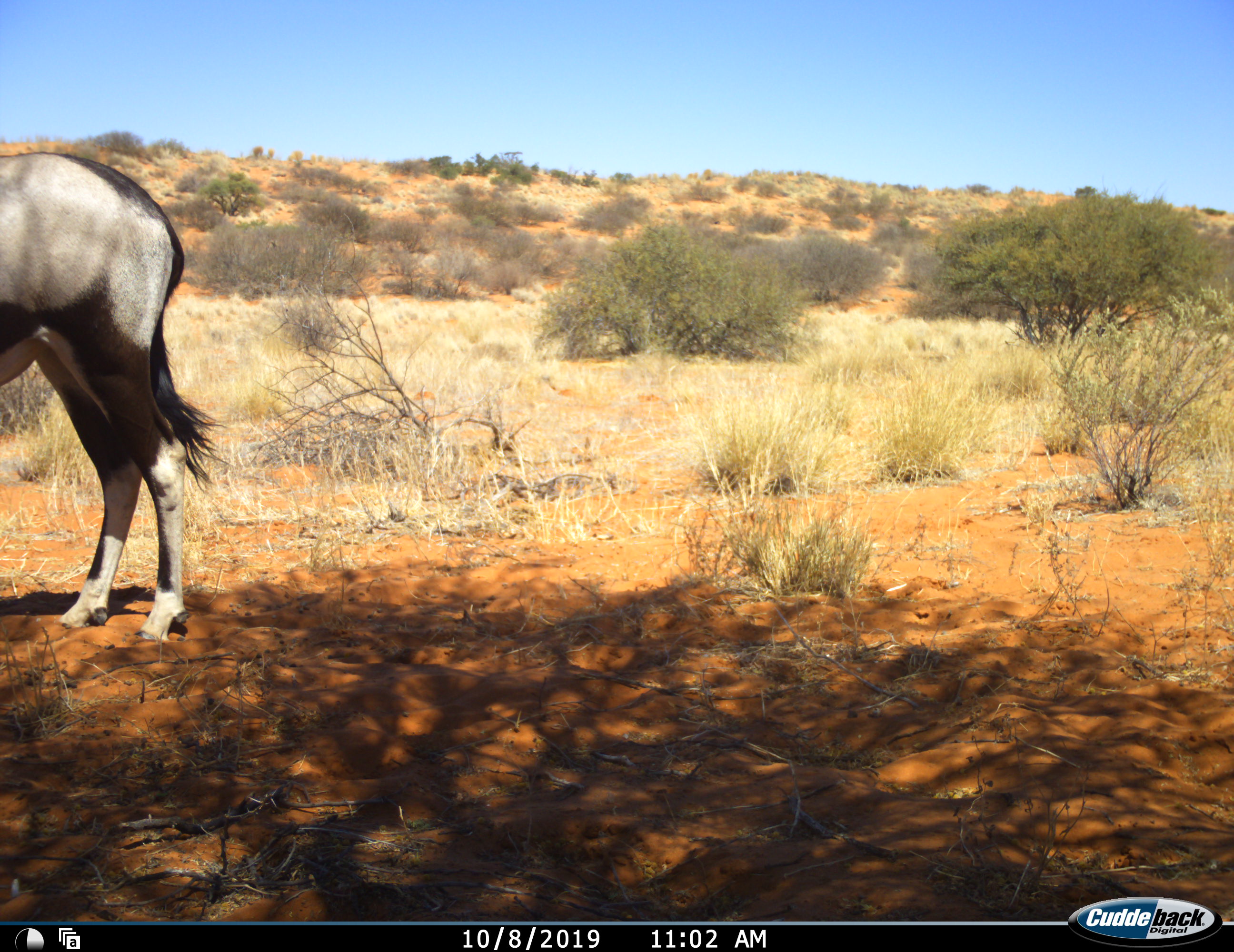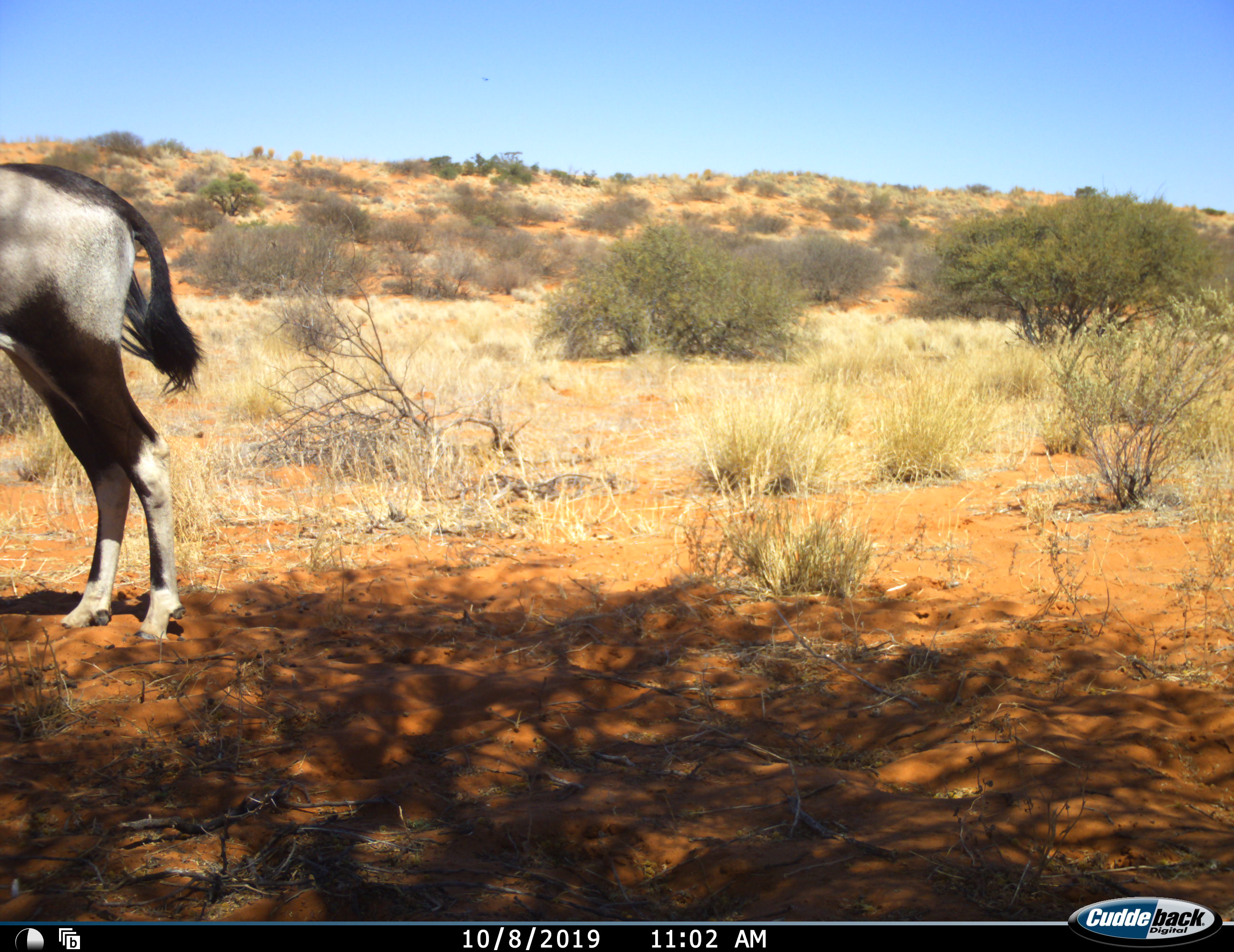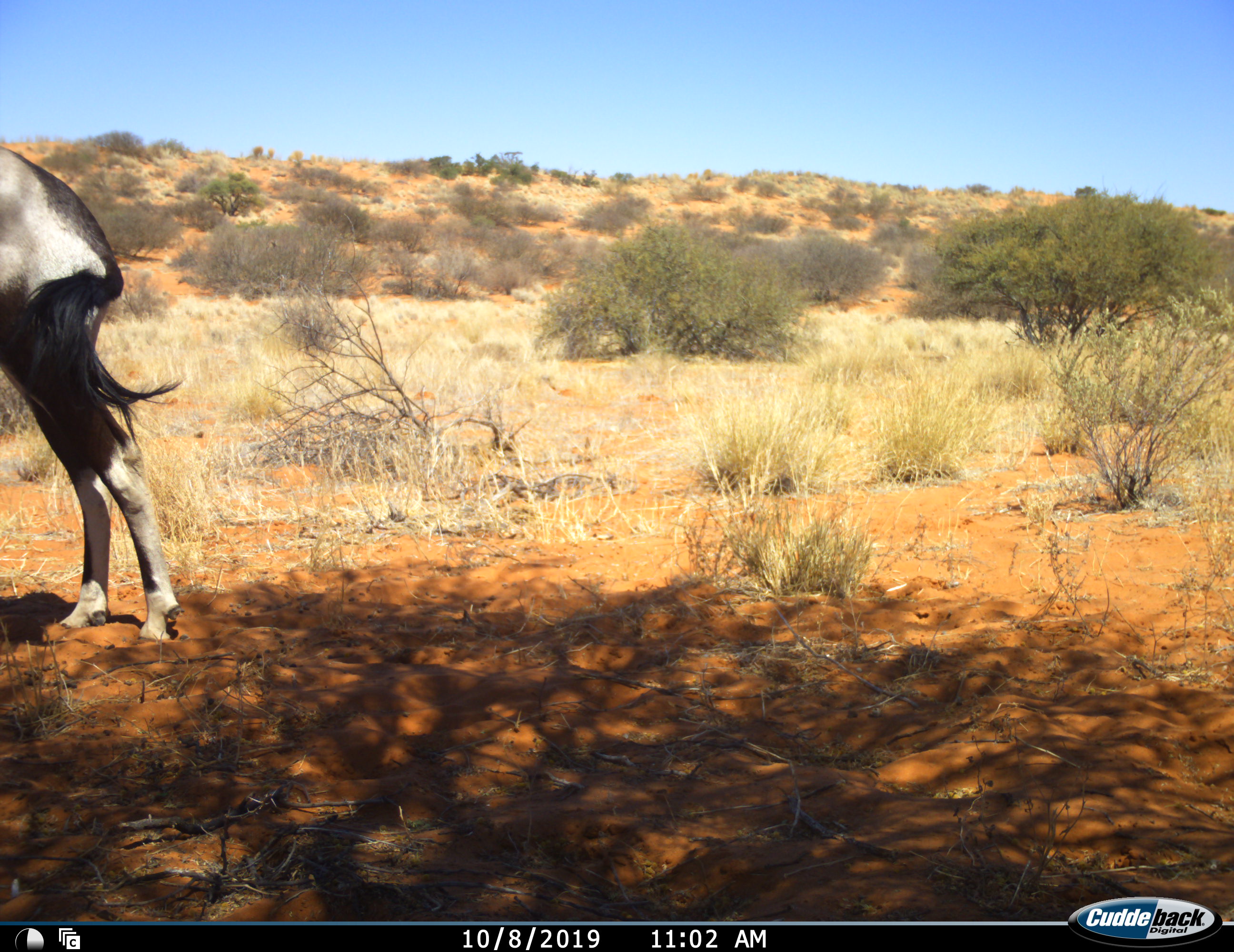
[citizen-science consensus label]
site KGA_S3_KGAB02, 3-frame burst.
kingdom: Animalia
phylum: Chordata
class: Mammalia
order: Artiodactyla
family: Bovidae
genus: Oryx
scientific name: Oryx gazella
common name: gemsbok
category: oryx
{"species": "oryx (gemsbok) (Oryx gazella)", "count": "1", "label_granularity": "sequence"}